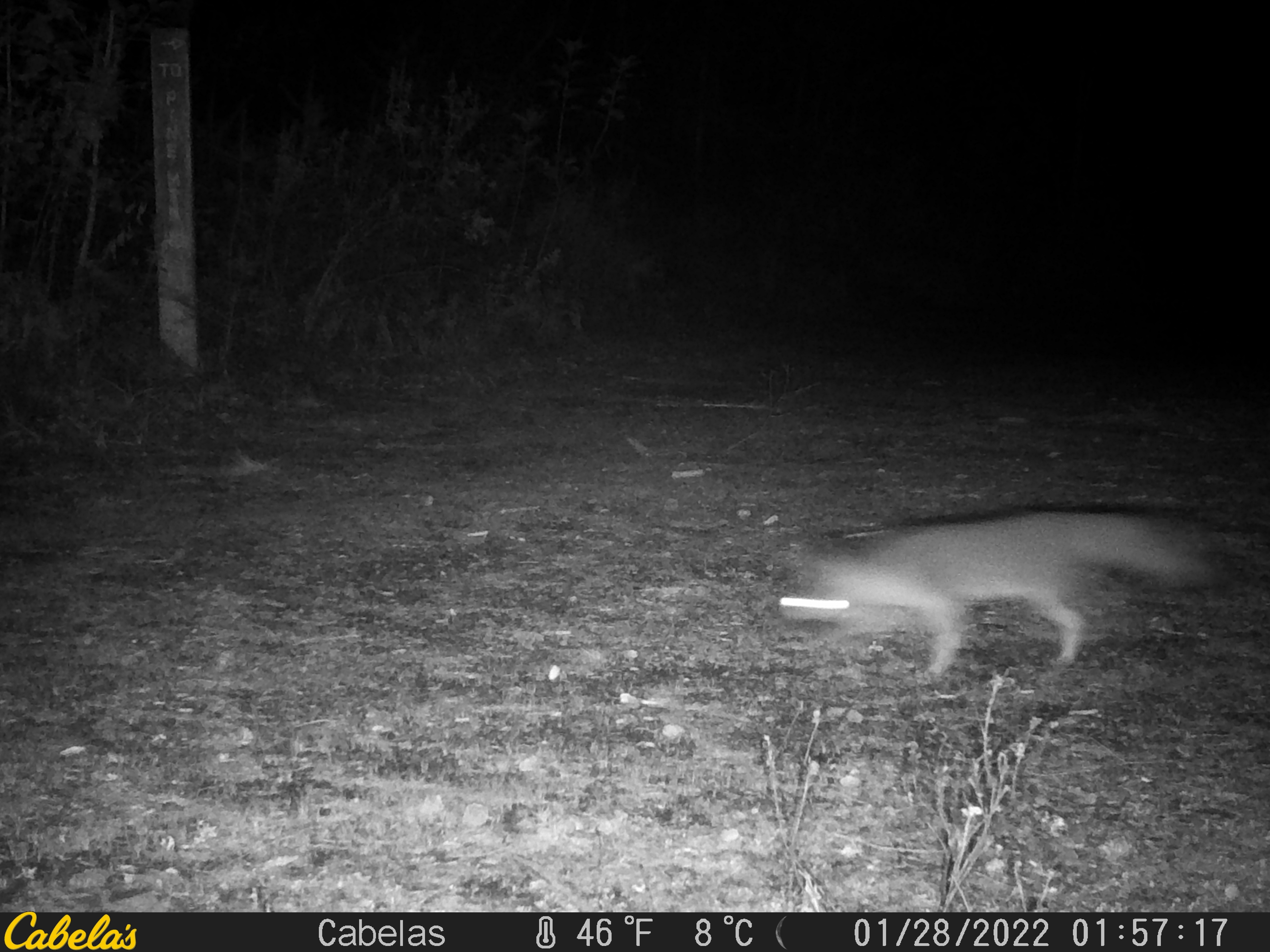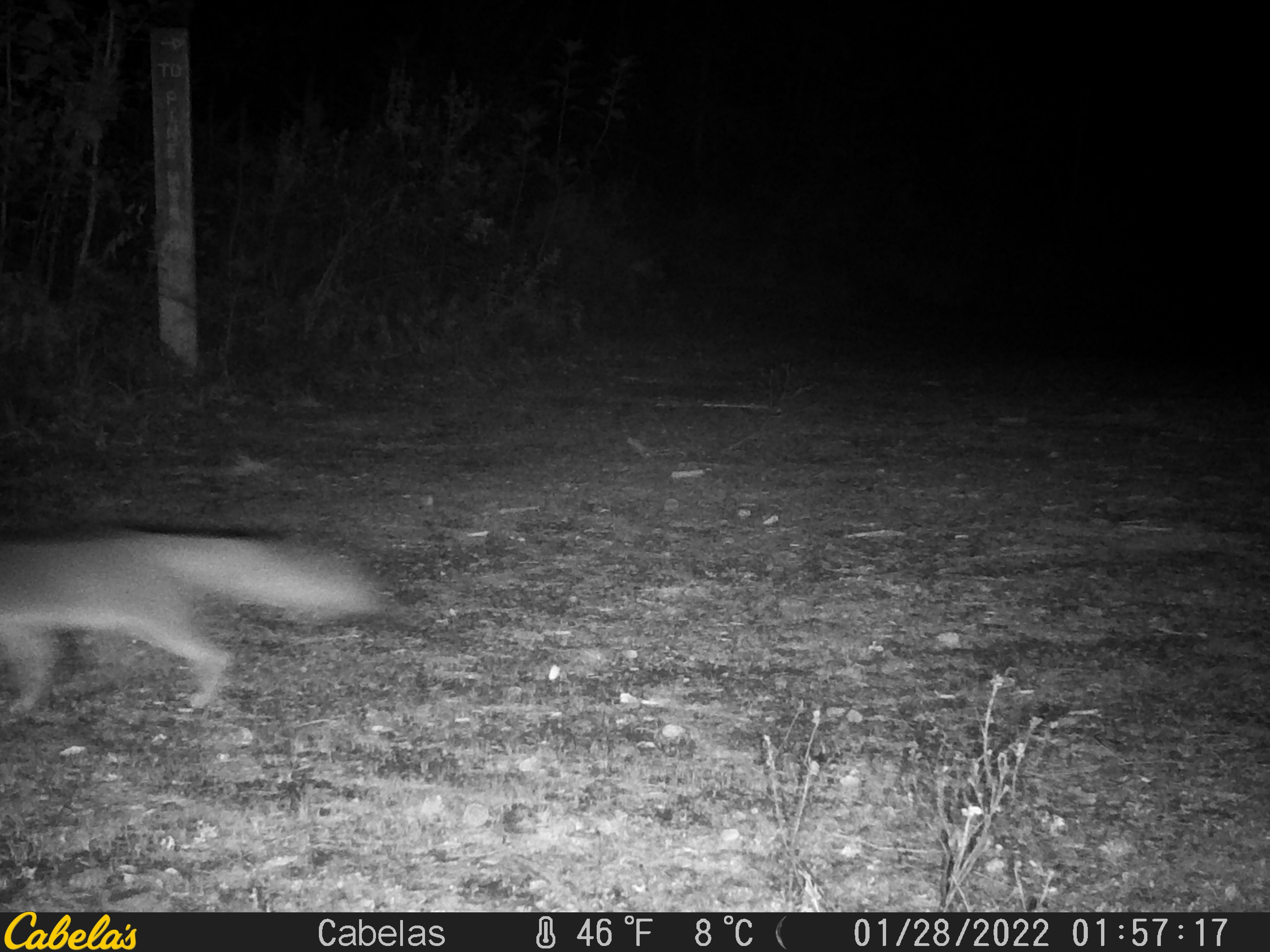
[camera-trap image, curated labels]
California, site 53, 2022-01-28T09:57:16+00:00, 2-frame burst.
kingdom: Animalia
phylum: Chordata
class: Mammalia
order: Carnivora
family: Canidae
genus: Urocyon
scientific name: Urocyon cinereoargenteus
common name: gray fox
Gray fox (Urocyon cinereoargenteus).